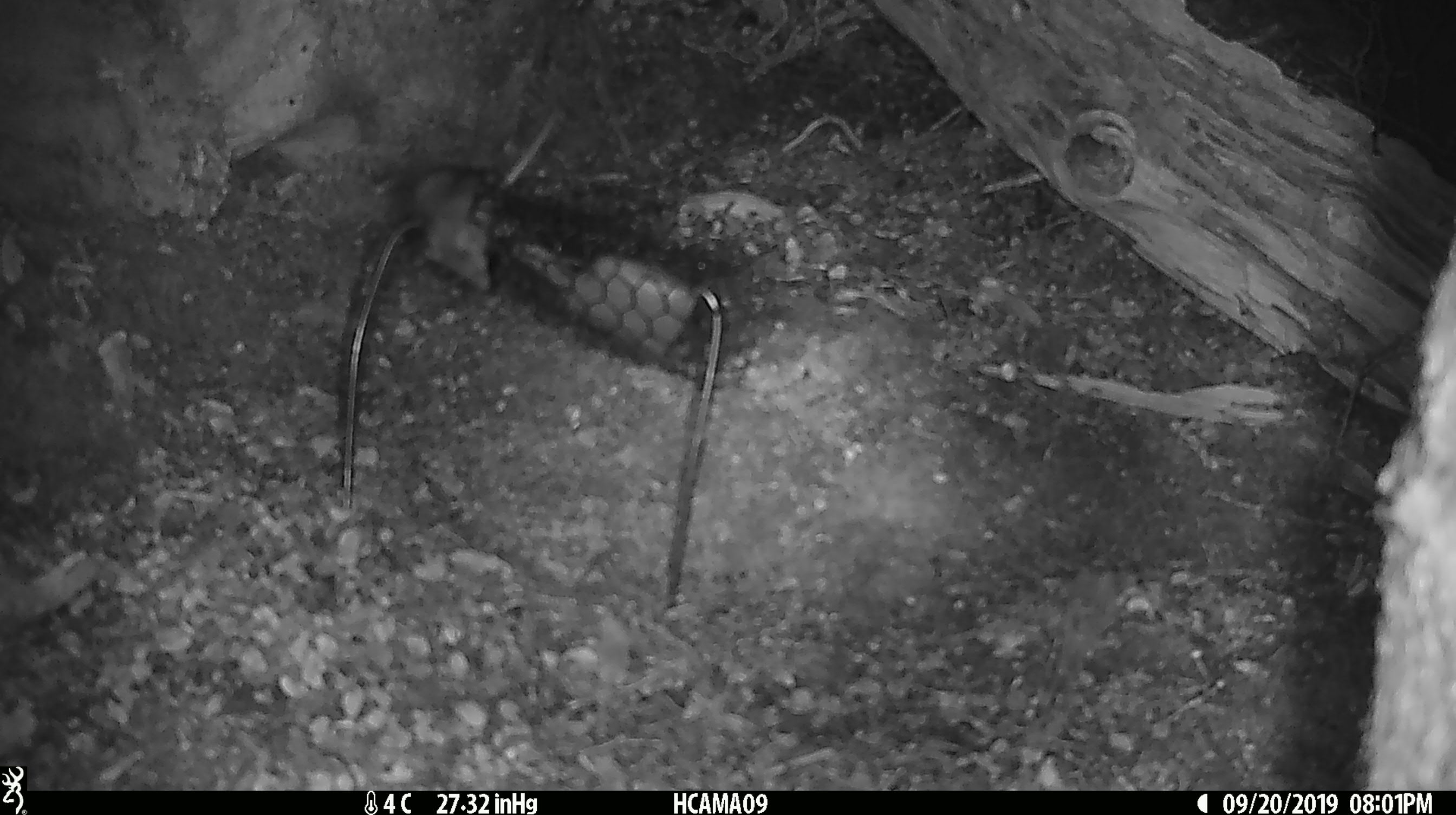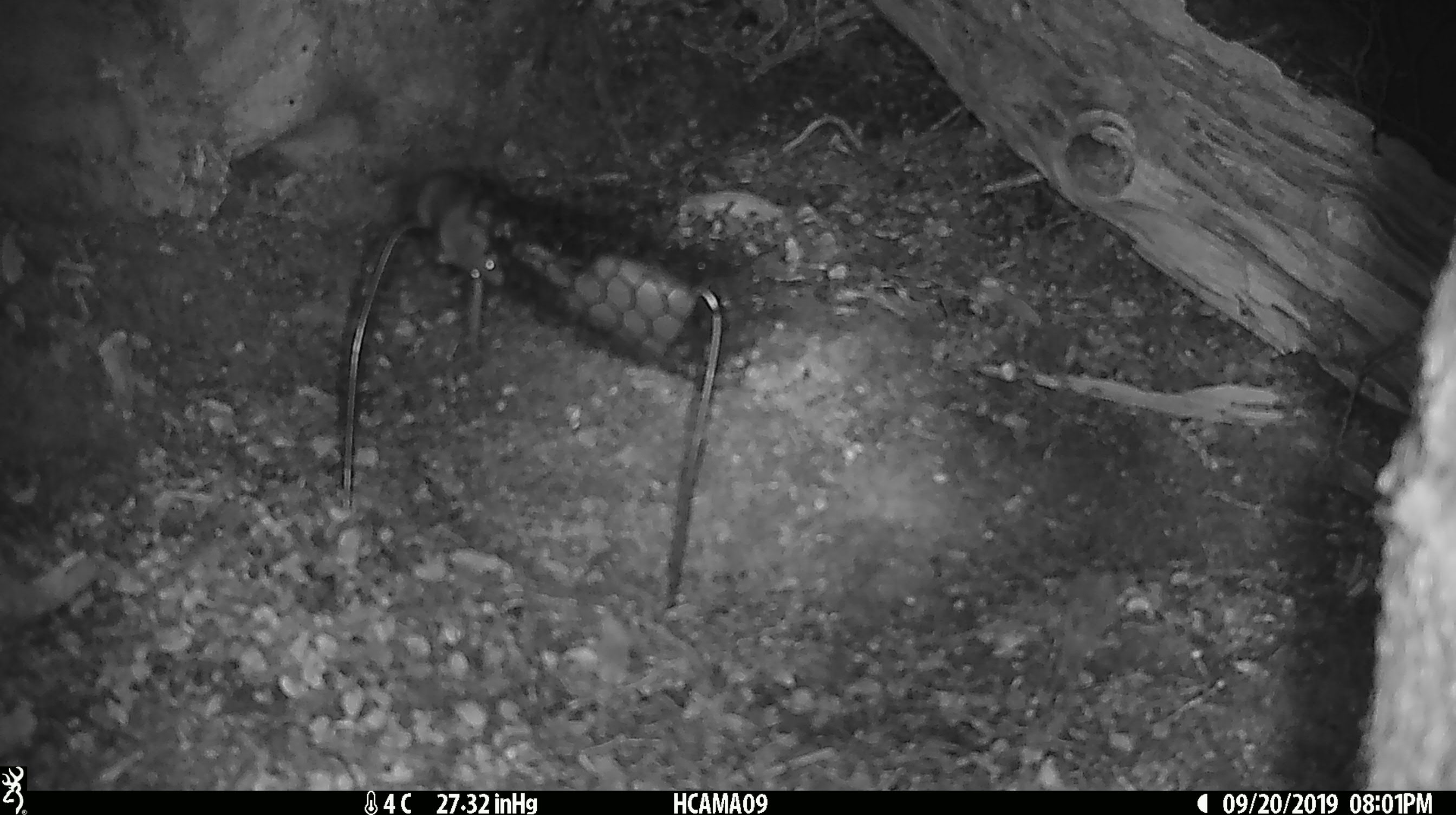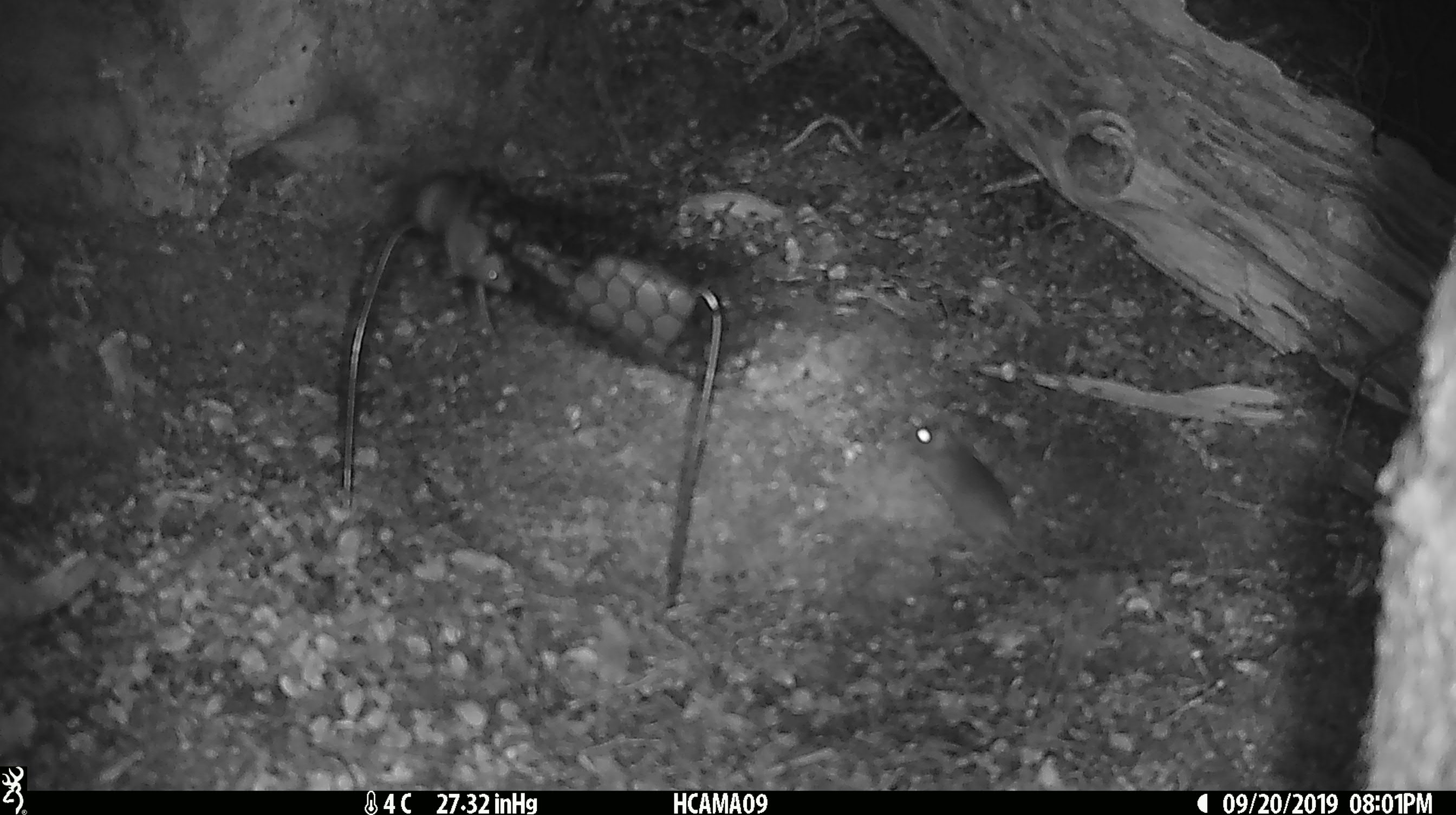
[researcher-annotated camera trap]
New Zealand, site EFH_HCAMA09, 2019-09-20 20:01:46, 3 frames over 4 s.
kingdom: Animalia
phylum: Chordata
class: Mammalia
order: Rodentia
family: Muridae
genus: Mus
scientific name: Mus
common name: mouse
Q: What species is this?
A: Mouse (Mus).